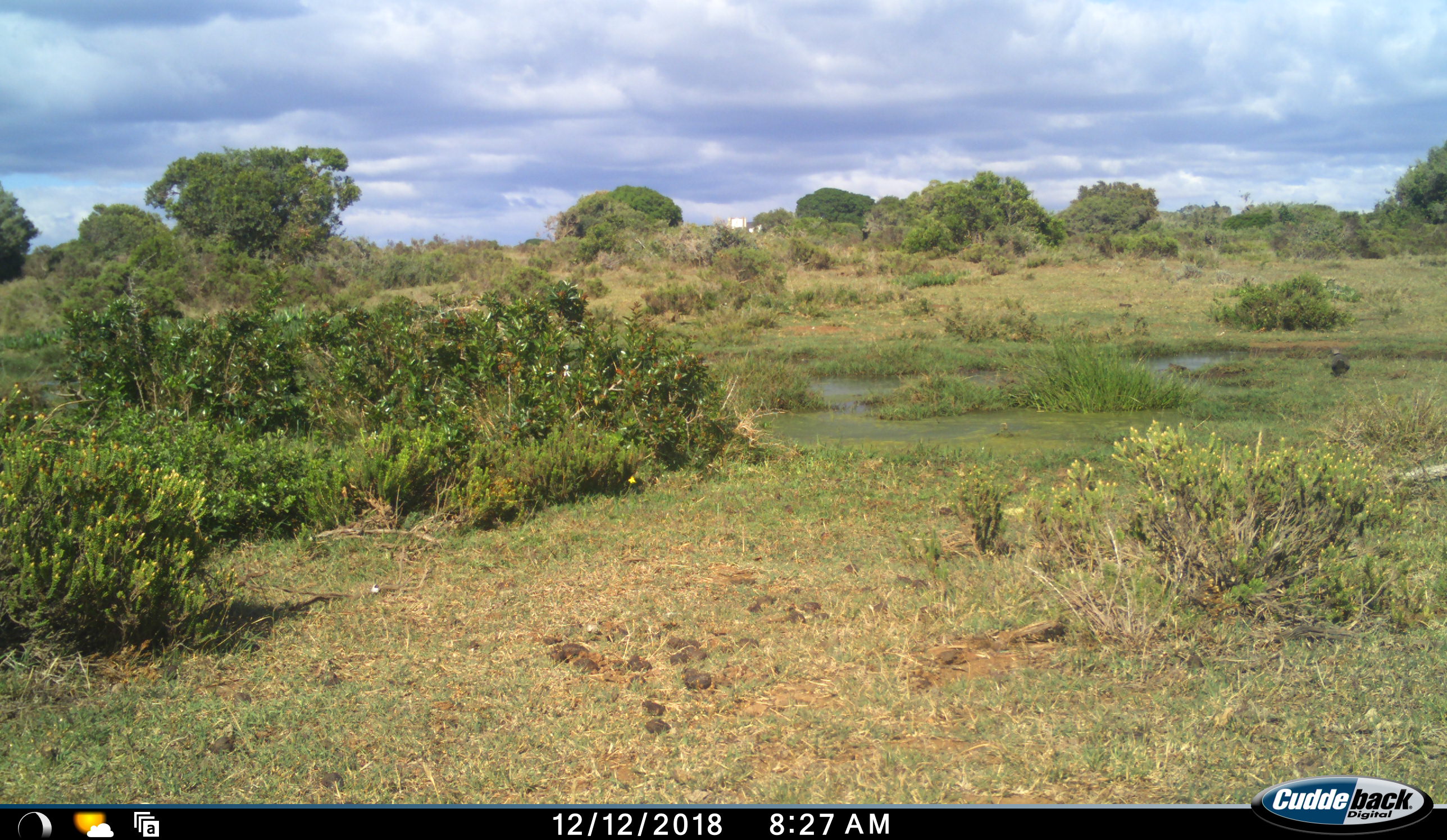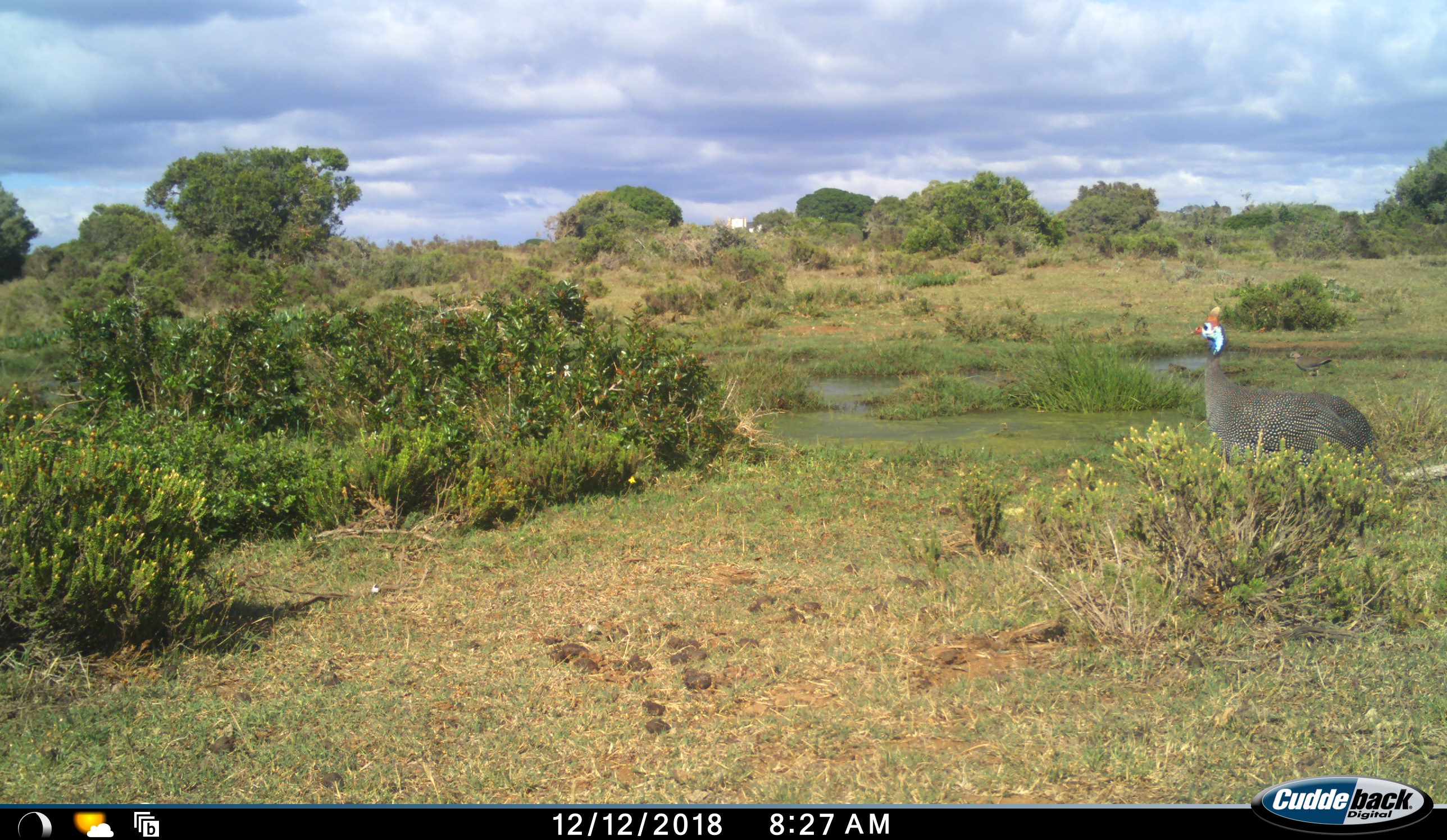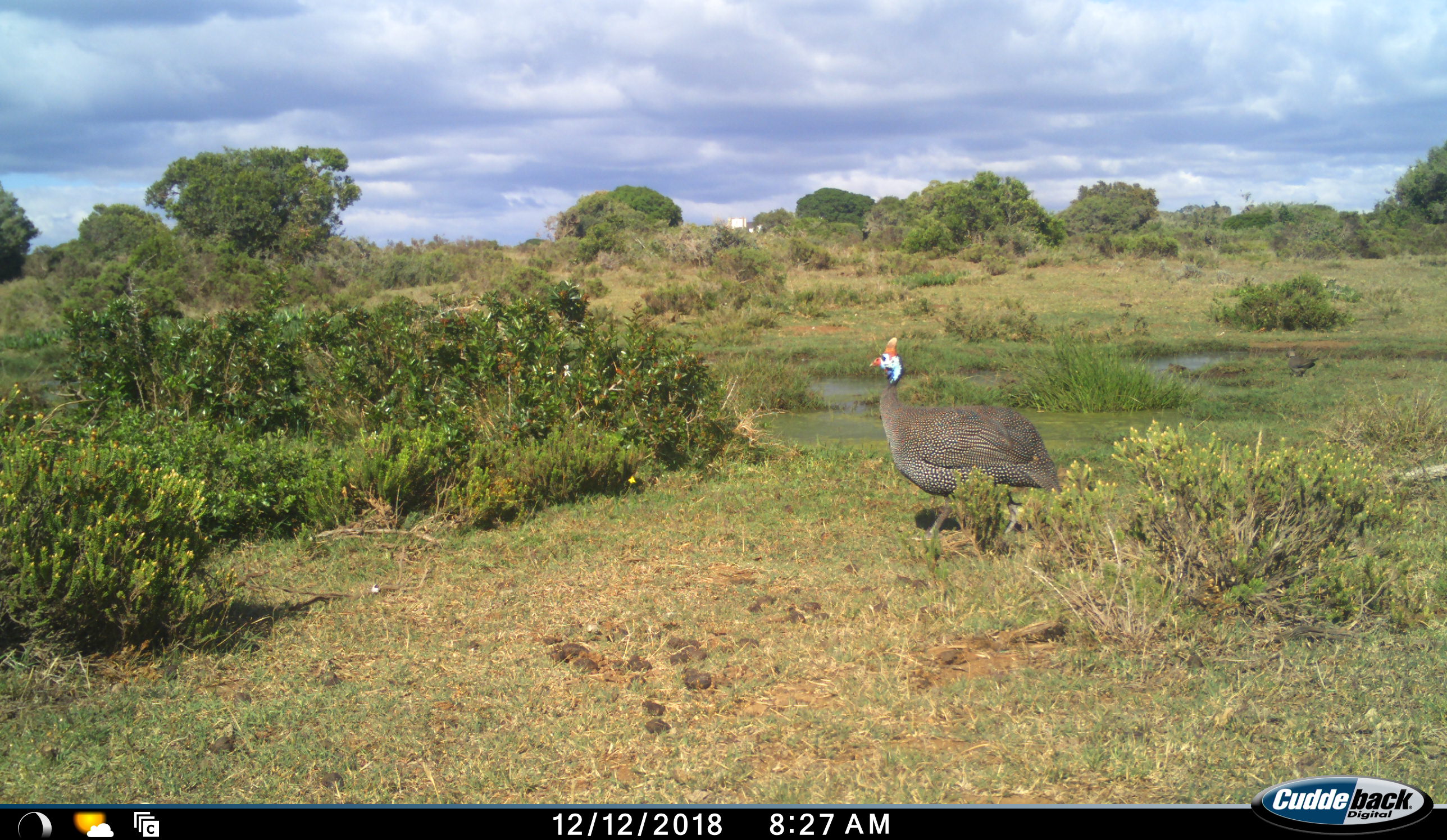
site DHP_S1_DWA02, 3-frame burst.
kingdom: Animalia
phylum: Chordata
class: Aves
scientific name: Aves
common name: bird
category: birdother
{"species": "birdother (bird) (Aves)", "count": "2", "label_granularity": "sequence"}